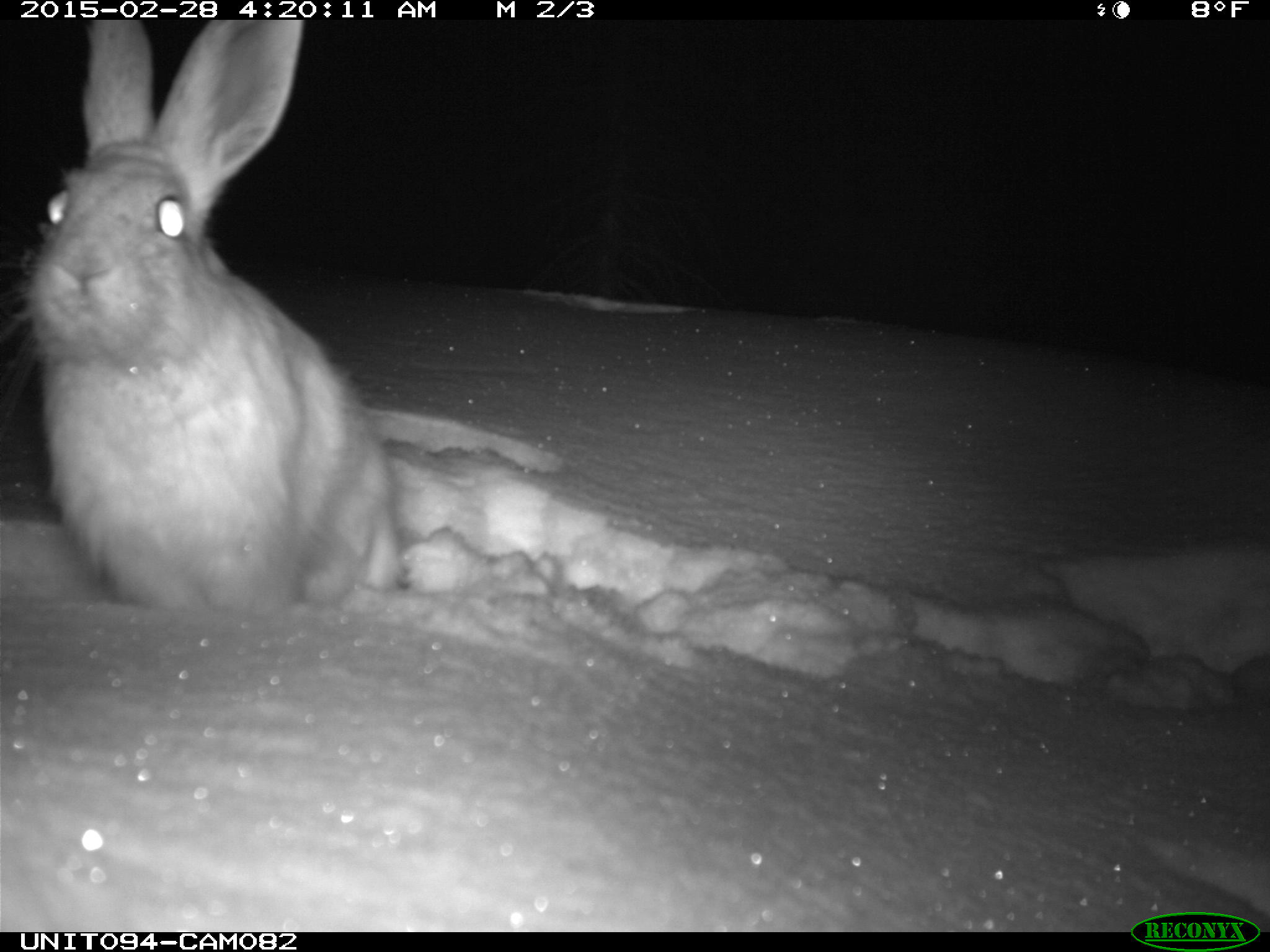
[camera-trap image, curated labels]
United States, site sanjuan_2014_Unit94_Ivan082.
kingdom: Animalia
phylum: Chordata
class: Mammalia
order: Lagomorpha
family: Leporidae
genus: Lepus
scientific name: Lepus americanus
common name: snowshoe hare